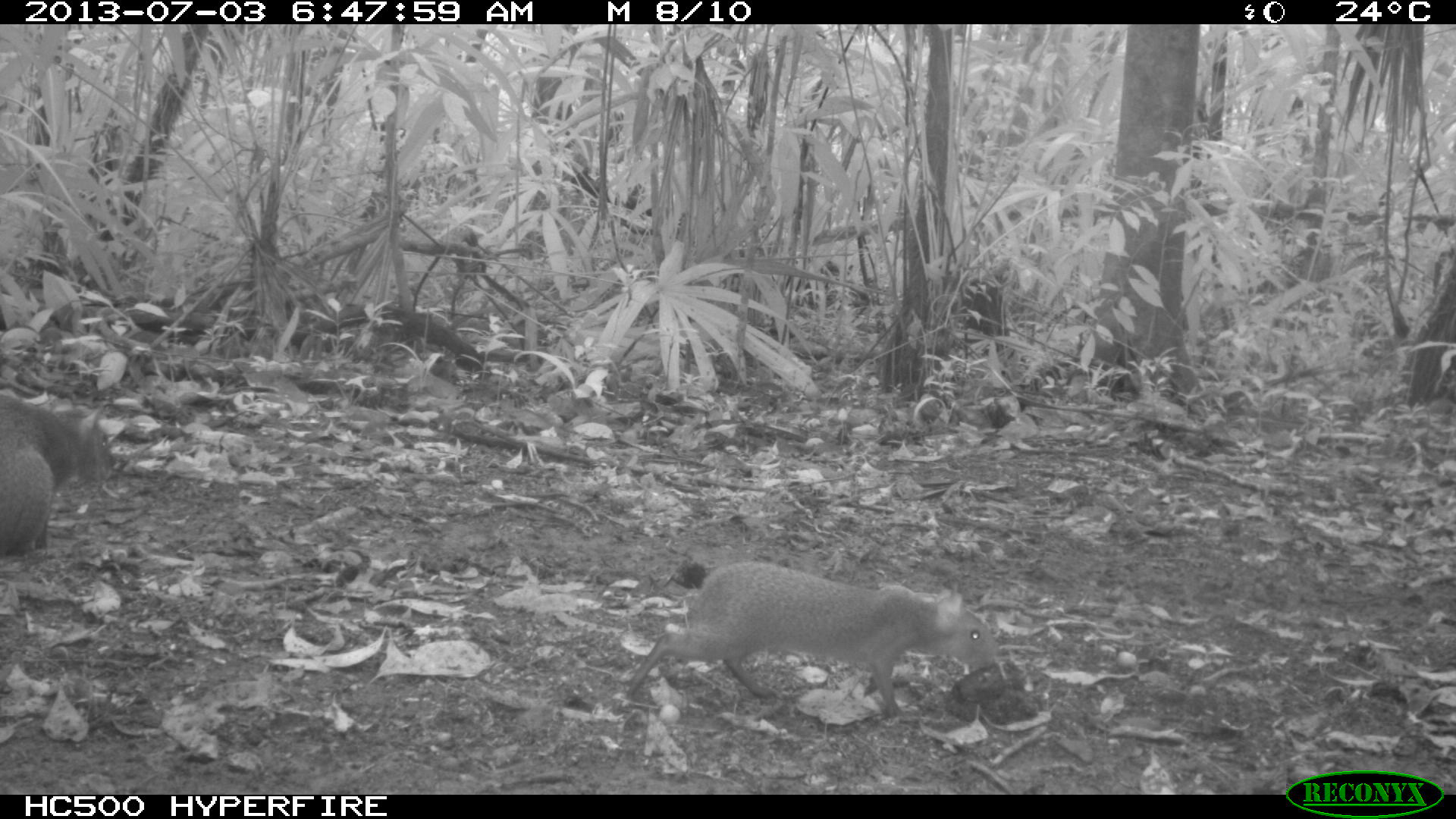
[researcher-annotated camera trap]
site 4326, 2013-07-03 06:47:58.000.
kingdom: Animalia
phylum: Chordata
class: Mammalia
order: Rodentia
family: Dasyproctidae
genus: Dasyprocta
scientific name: Dasyprocta punctata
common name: central american agouti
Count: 2.